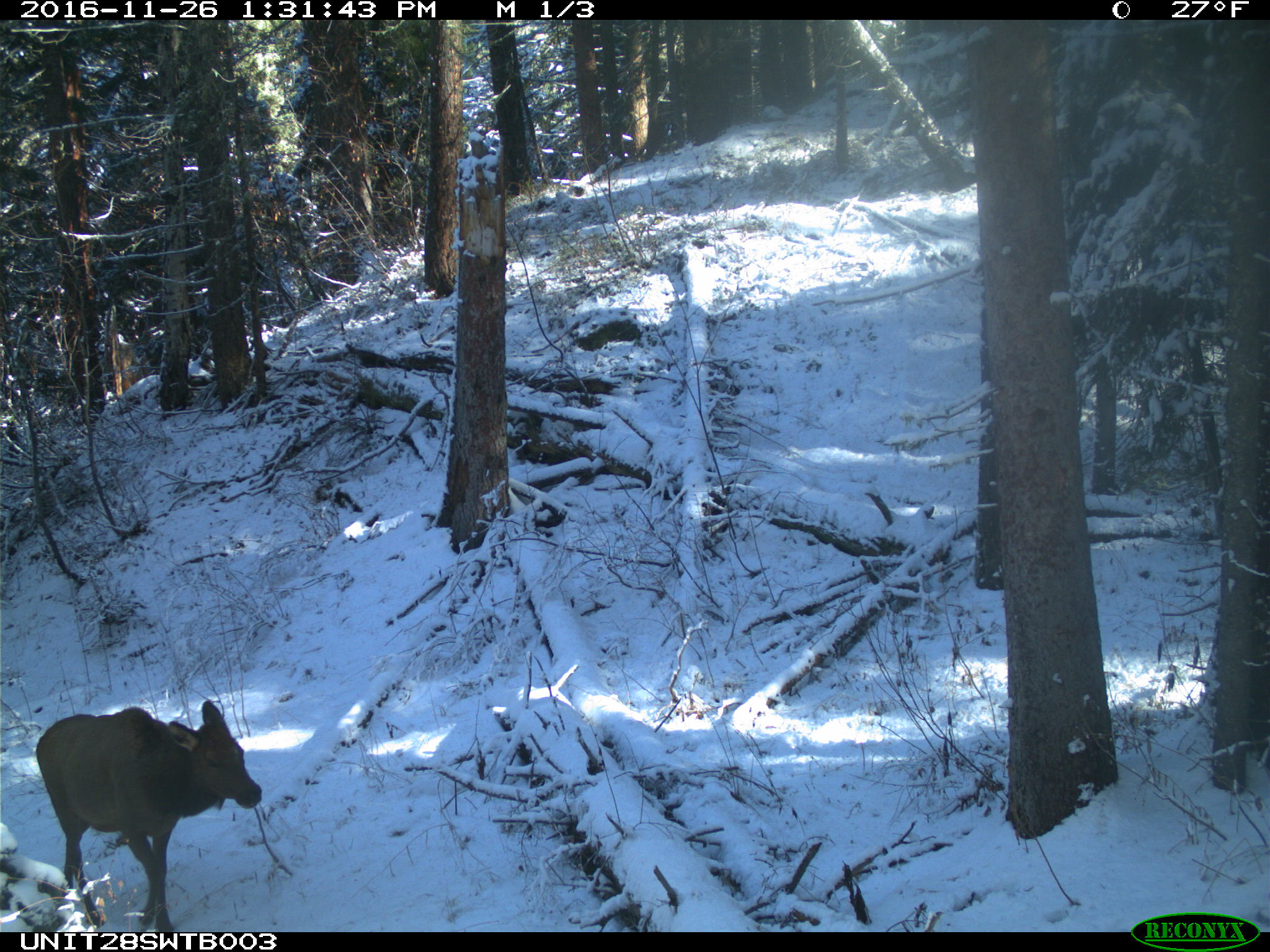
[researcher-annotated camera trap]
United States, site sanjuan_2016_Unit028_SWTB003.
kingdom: Animalia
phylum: Chordata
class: Mammalia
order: Artiodactyla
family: Cervidae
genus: Cervus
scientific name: Cervus elaphus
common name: red deer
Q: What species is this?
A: Cervus elaphus (red deer).